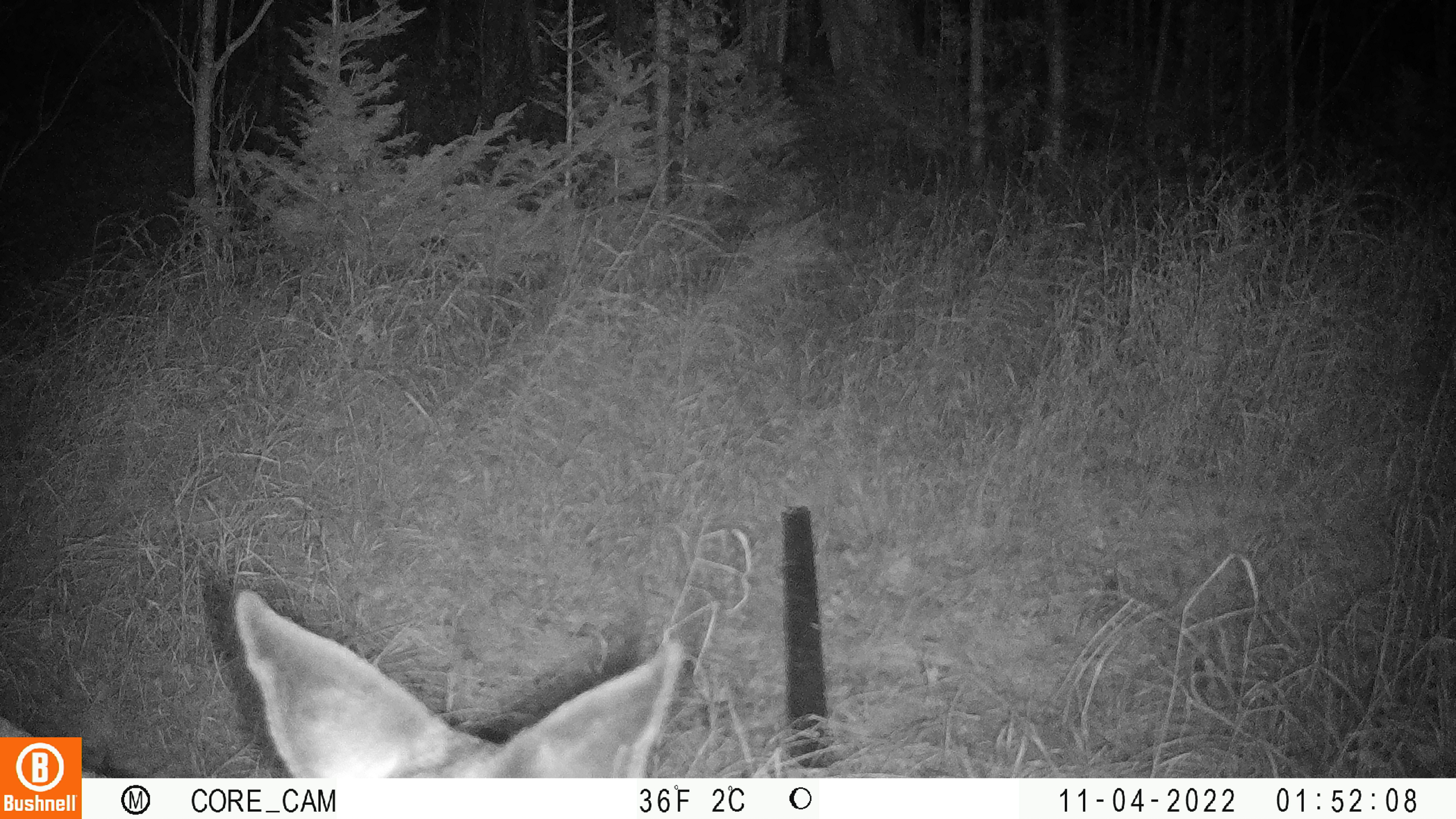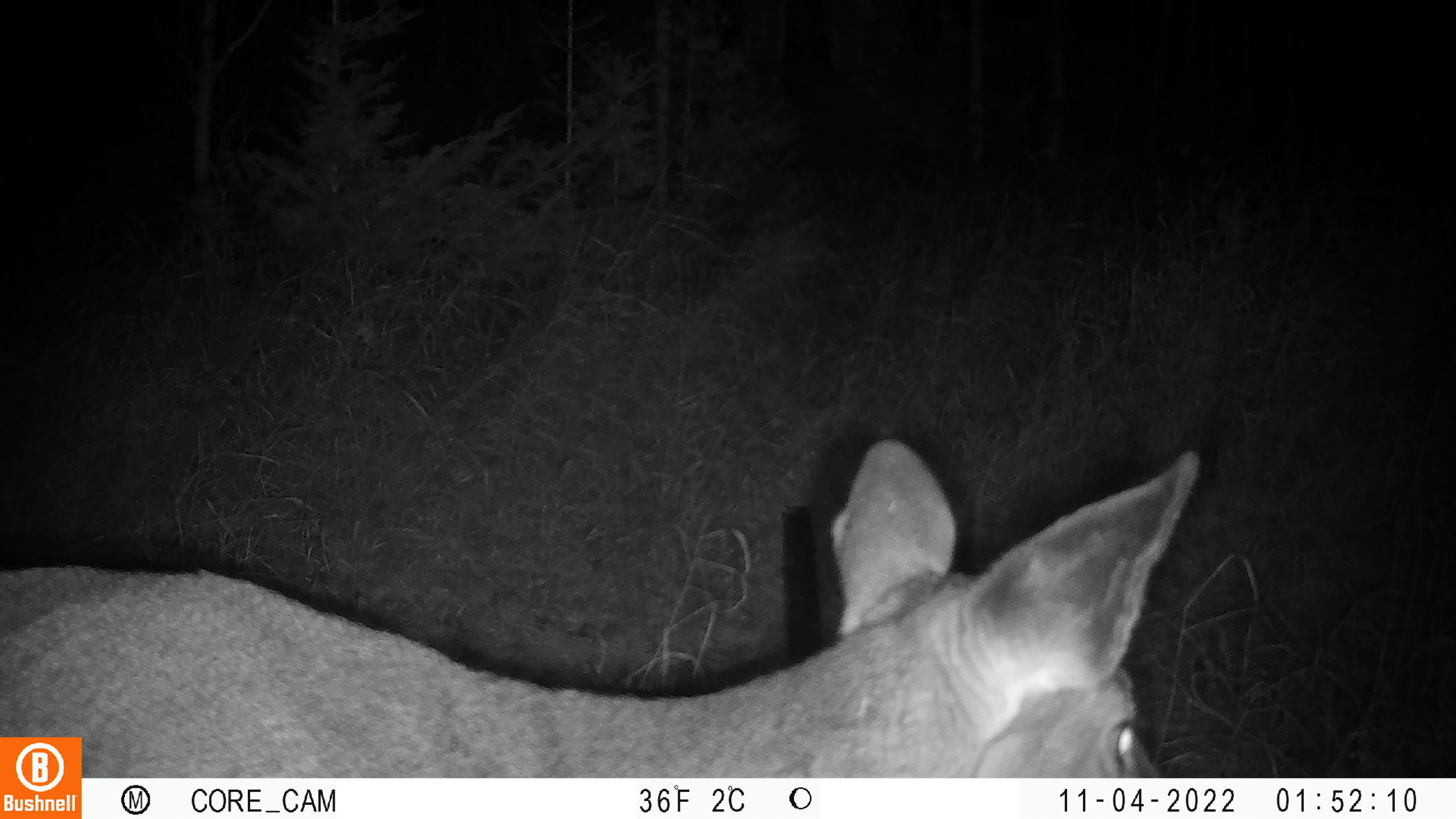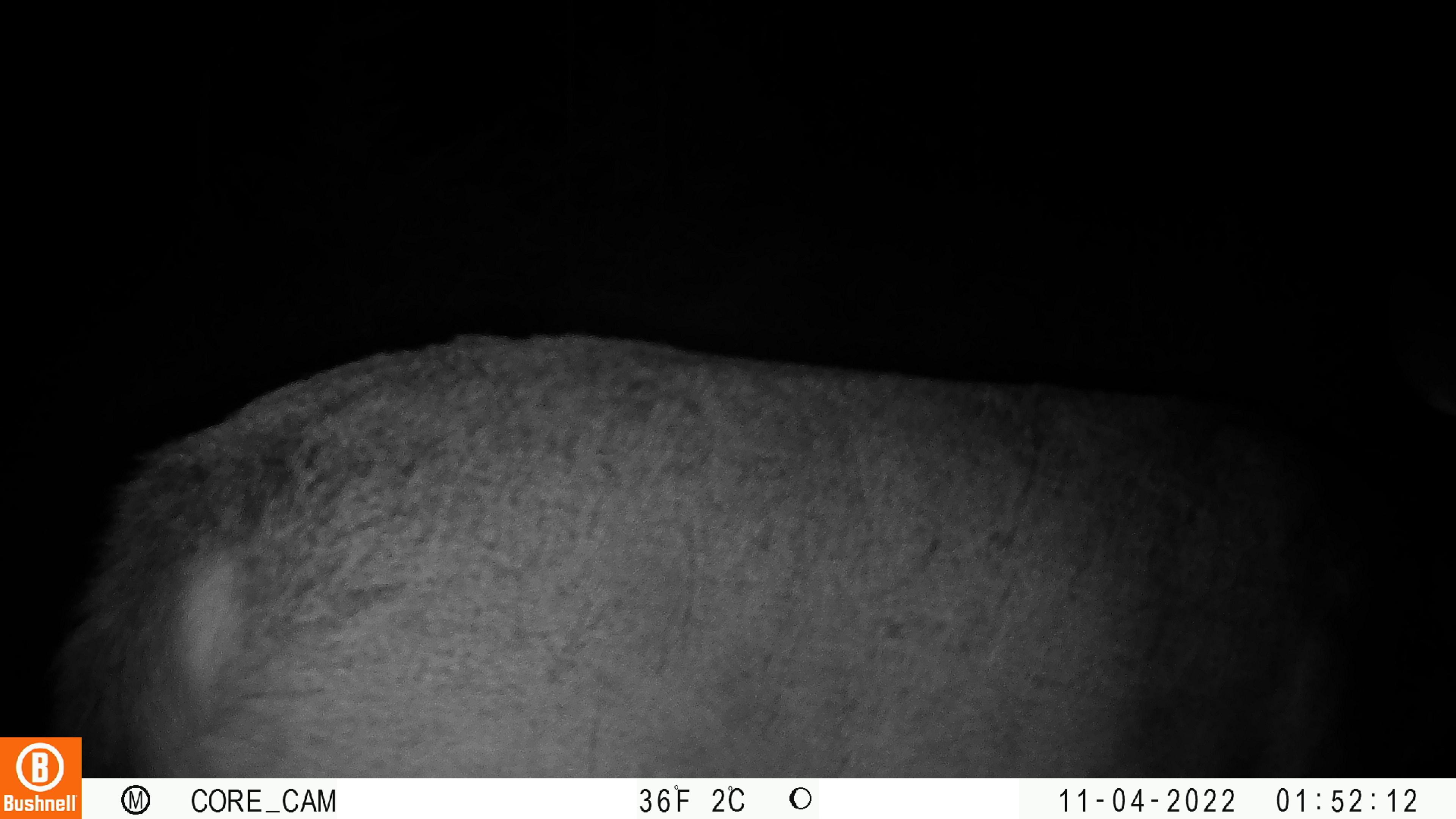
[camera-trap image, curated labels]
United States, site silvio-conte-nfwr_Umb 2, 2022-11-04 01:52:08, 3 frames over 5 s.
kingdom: Animalia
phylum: Chordata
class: Mammalia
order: Artiodactyla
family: Cervidae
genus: Odocoileus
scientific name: Odocoileus virginianus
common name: white-tailed deer